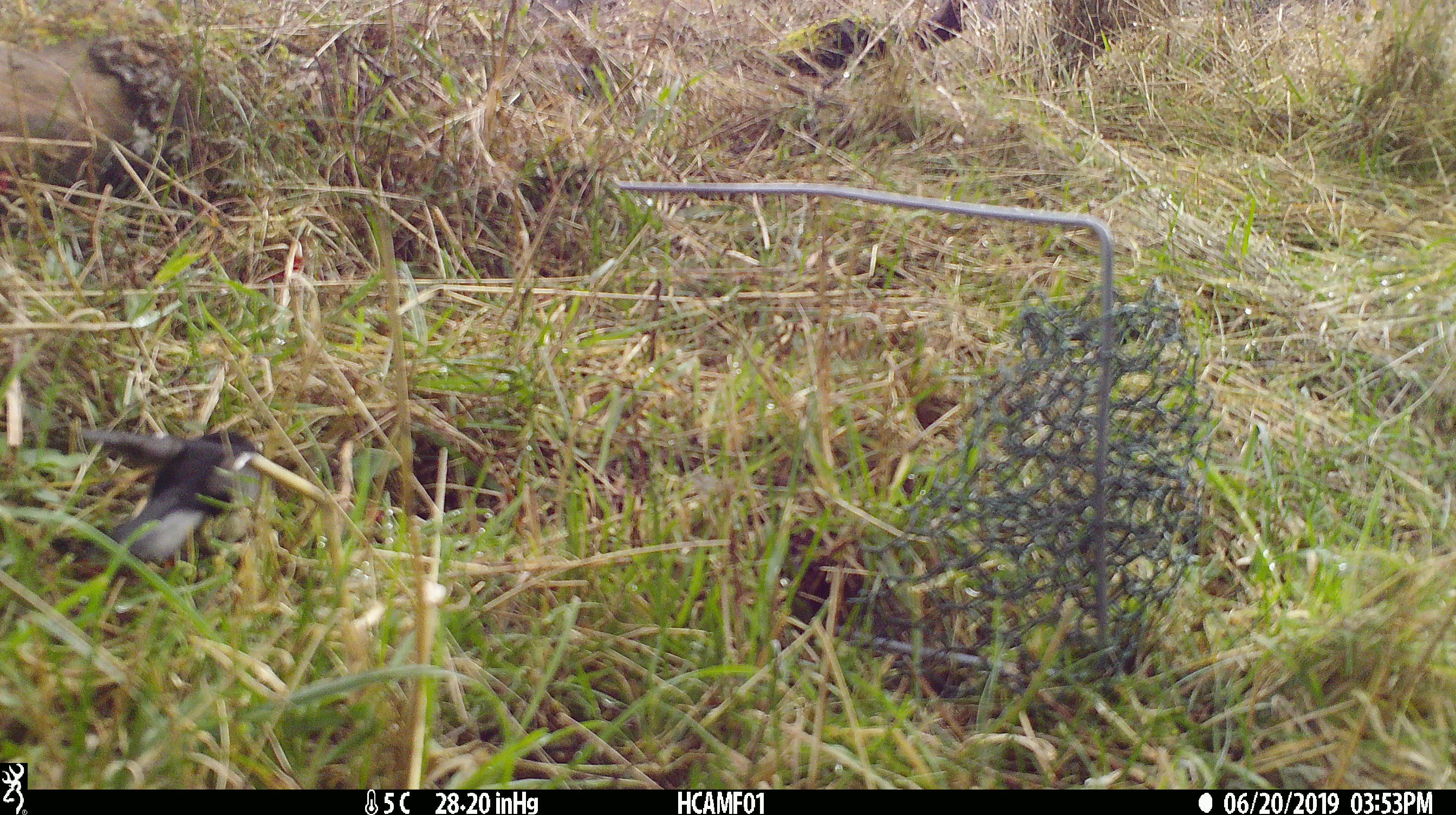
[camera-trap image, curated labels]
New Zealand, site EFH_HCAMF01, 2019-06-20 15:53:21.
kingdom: Animalia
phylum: Chordata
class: Aves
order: Passeriformes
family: Petroicidae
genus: Petroica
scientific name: Petroica macrocephala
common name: tomtit